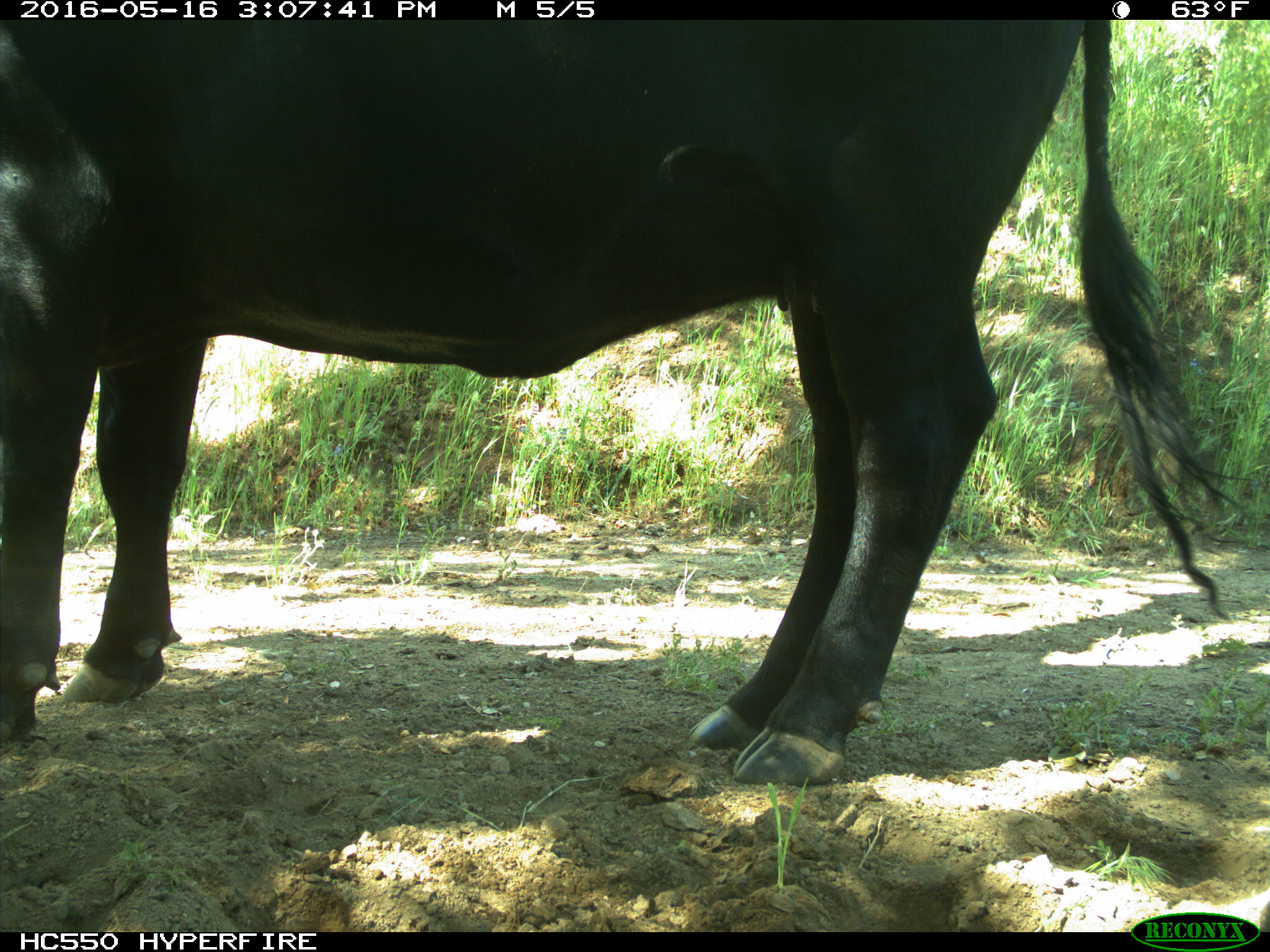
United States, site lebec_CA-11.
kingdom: Animalia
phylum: Chordata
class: Mammalia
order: Artiodactyla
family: Bovidae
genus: Bos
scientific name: Bos taurus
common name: domestic cow